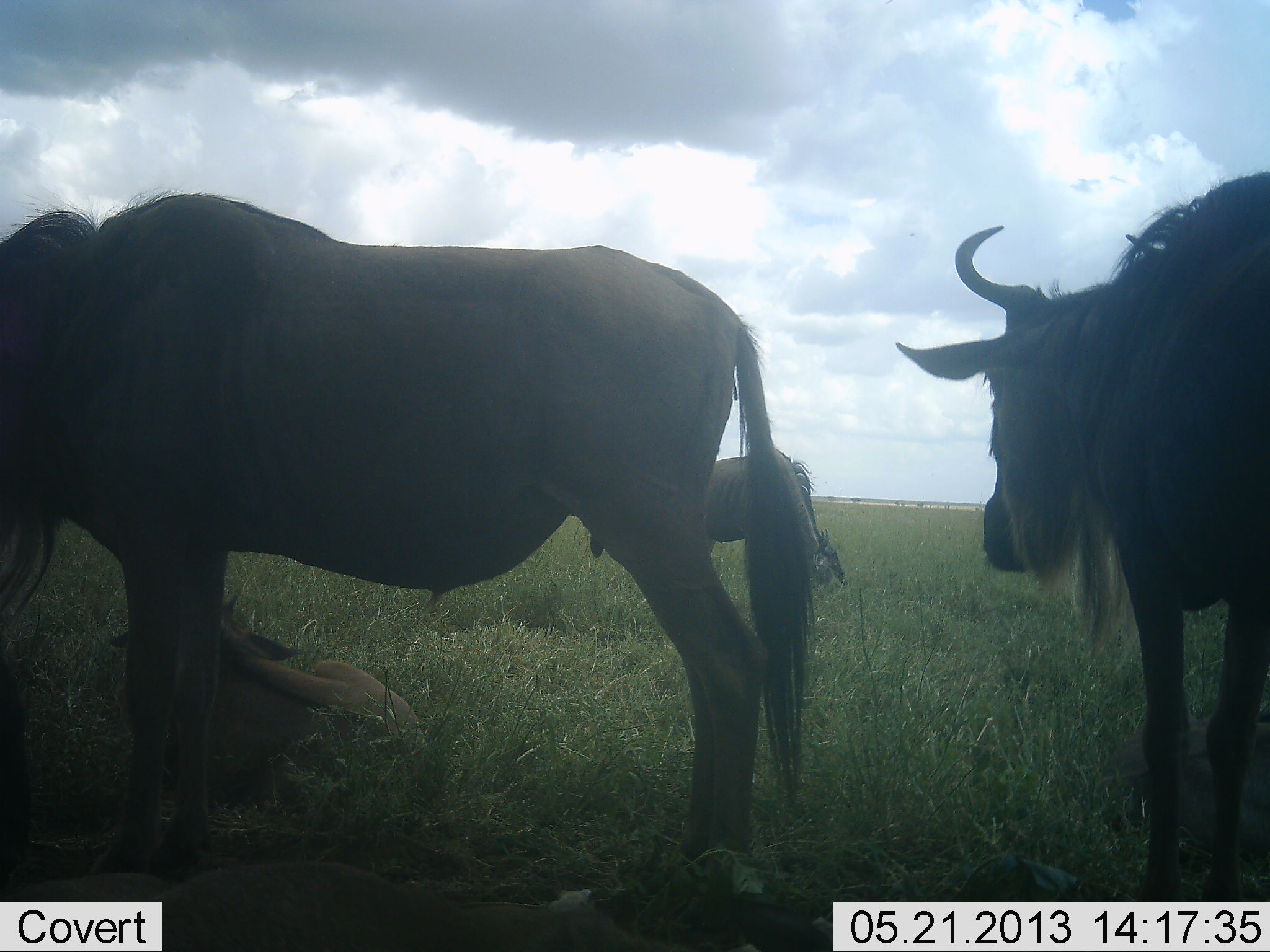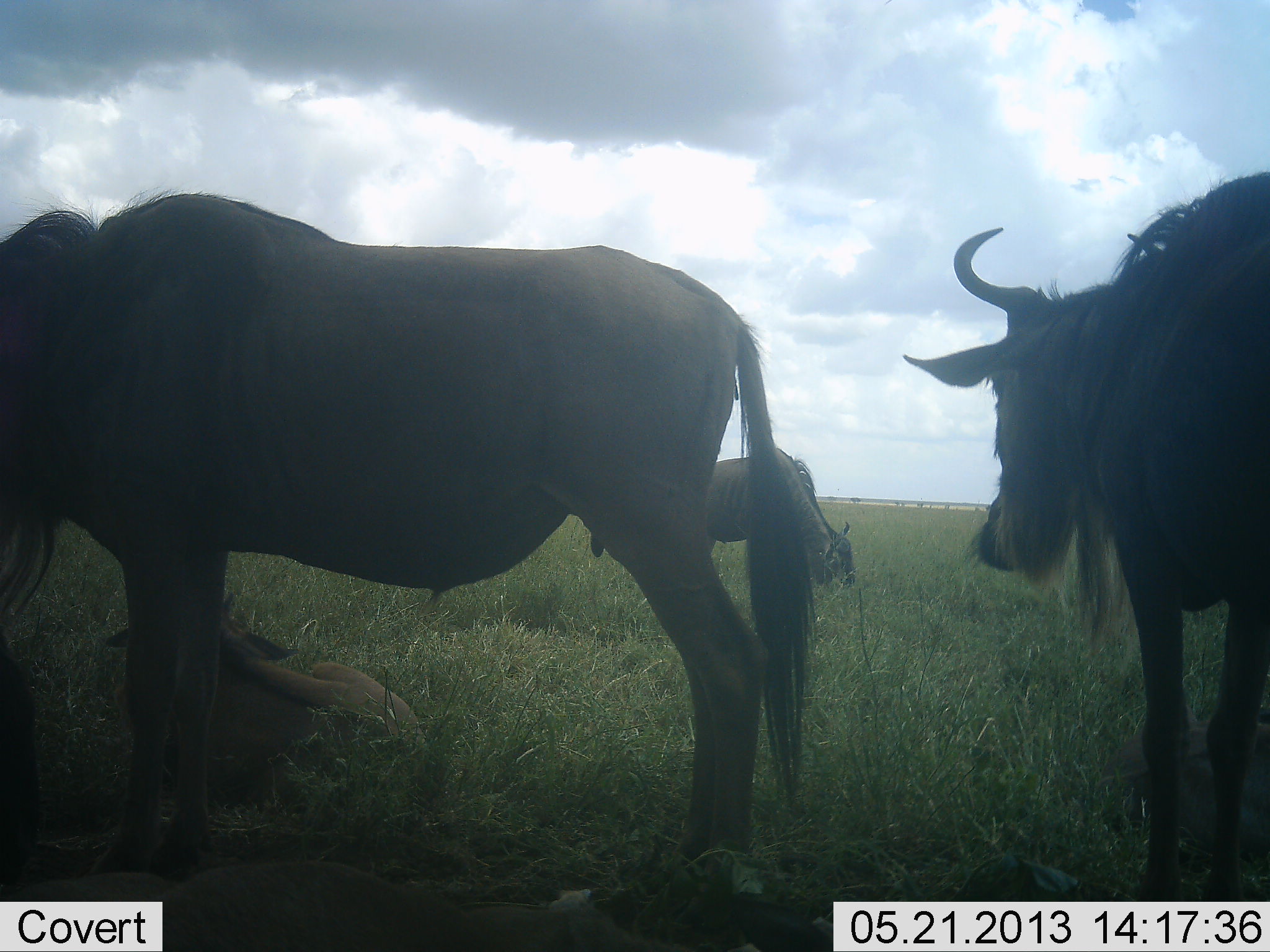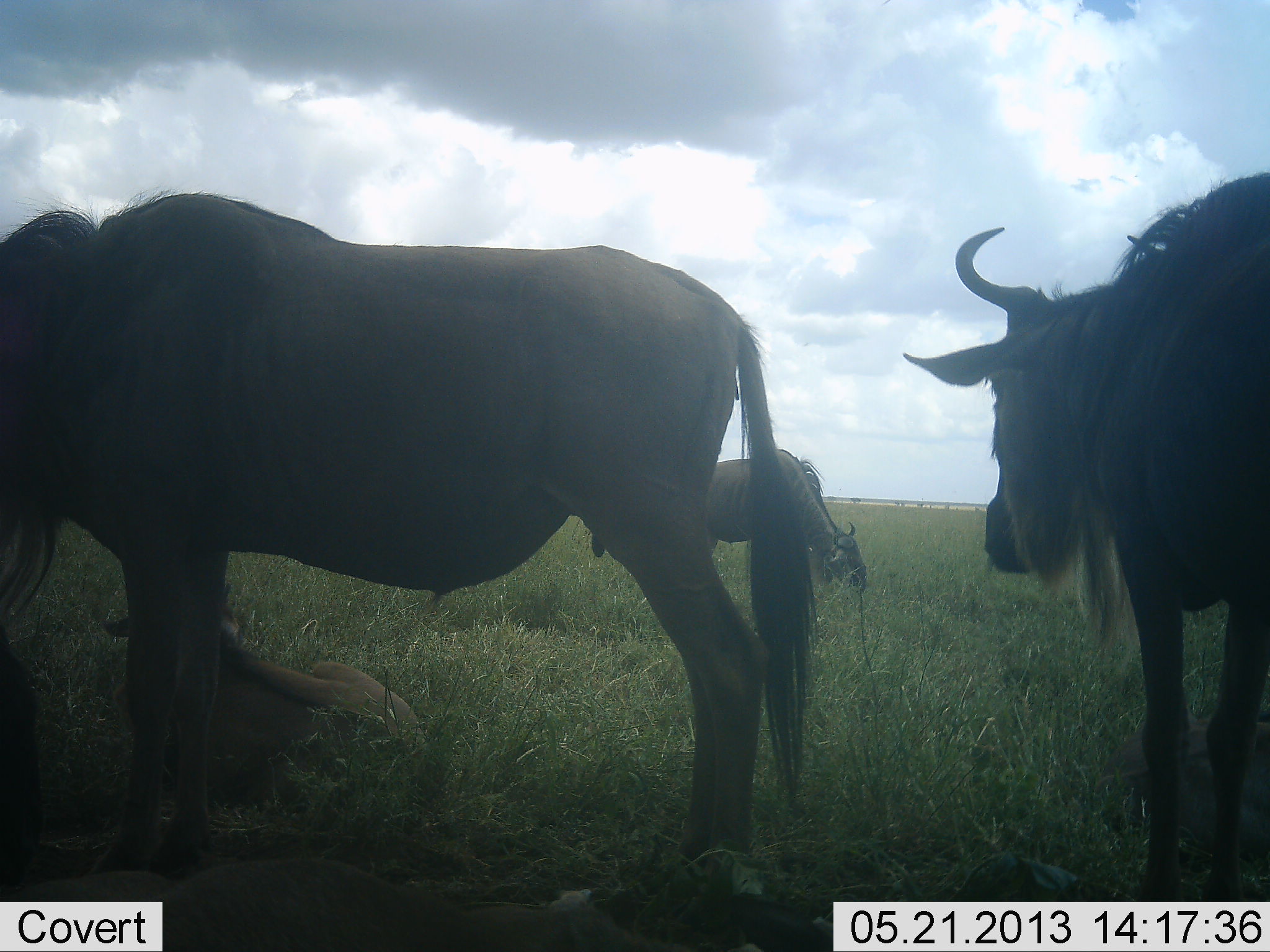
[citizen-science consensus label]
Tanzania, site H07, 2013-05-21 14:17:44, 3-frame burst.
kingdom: Animalia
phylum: Chordata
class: Mammalia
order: Artiodactyla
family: Bovidae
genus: Connochaetes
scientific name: Connochaetes taurinus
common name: blue wildebeest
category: wildebeest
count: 4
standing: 70%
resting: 70%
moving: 10%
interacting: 0%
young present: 80%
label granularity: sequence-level